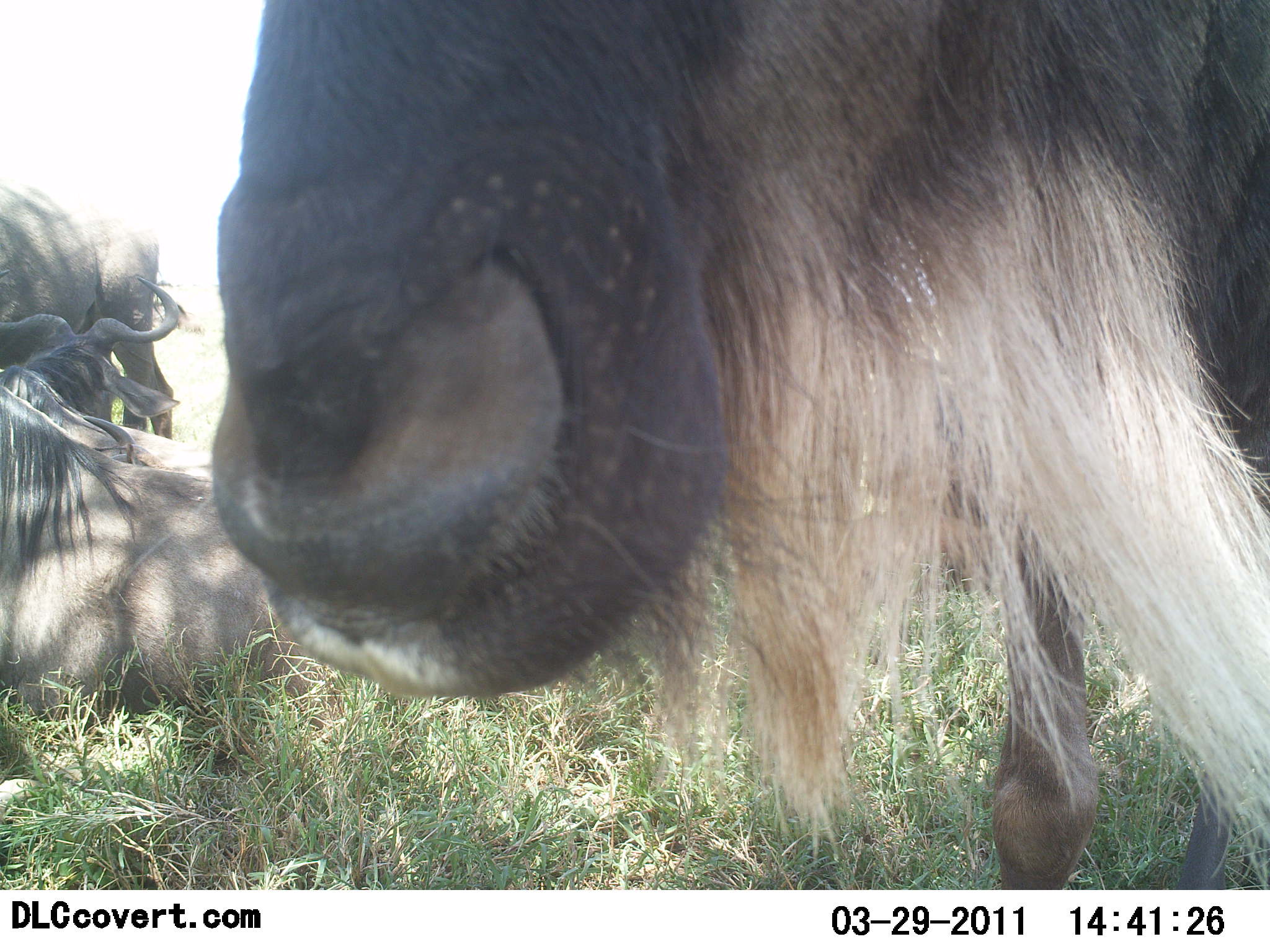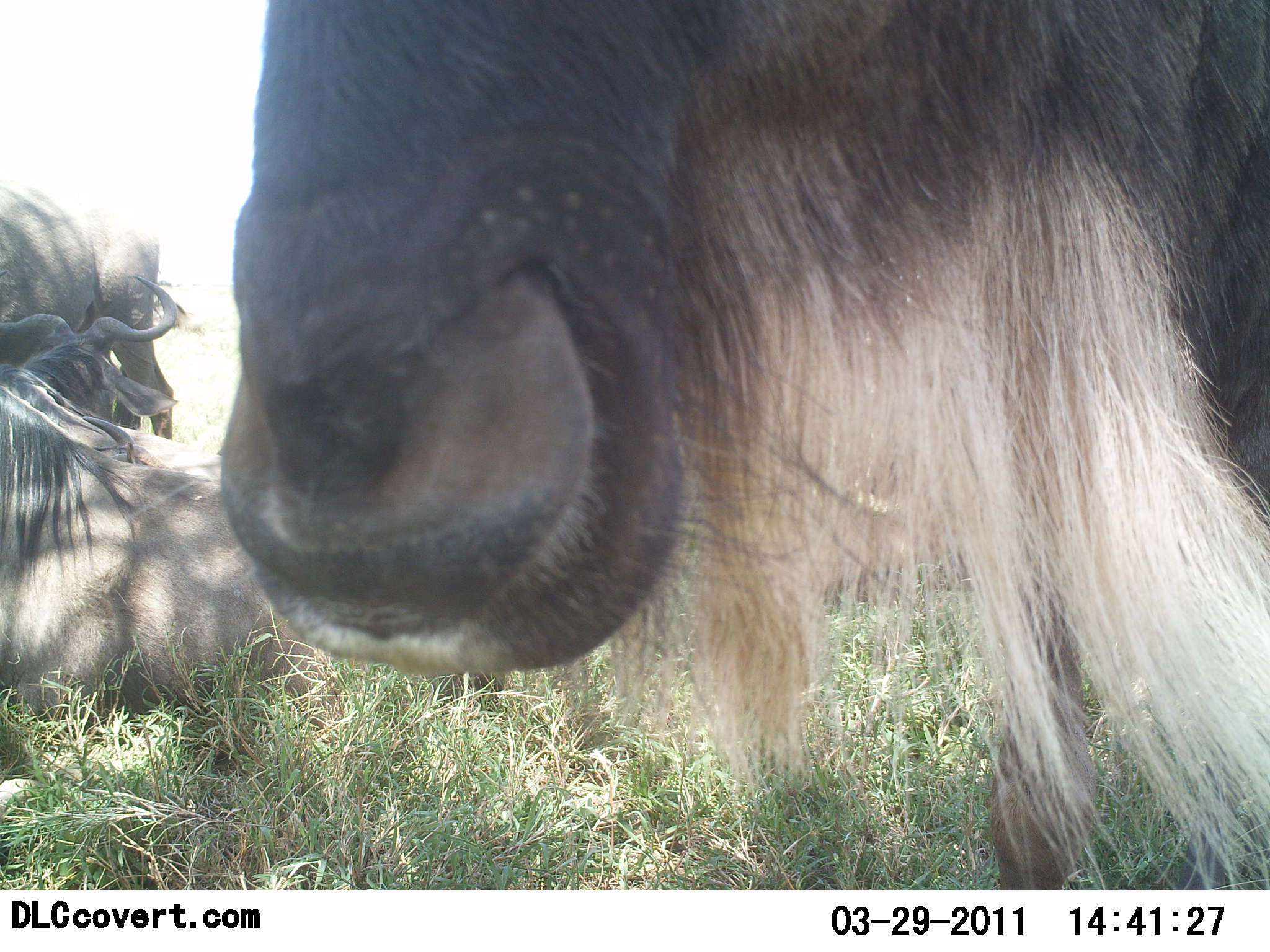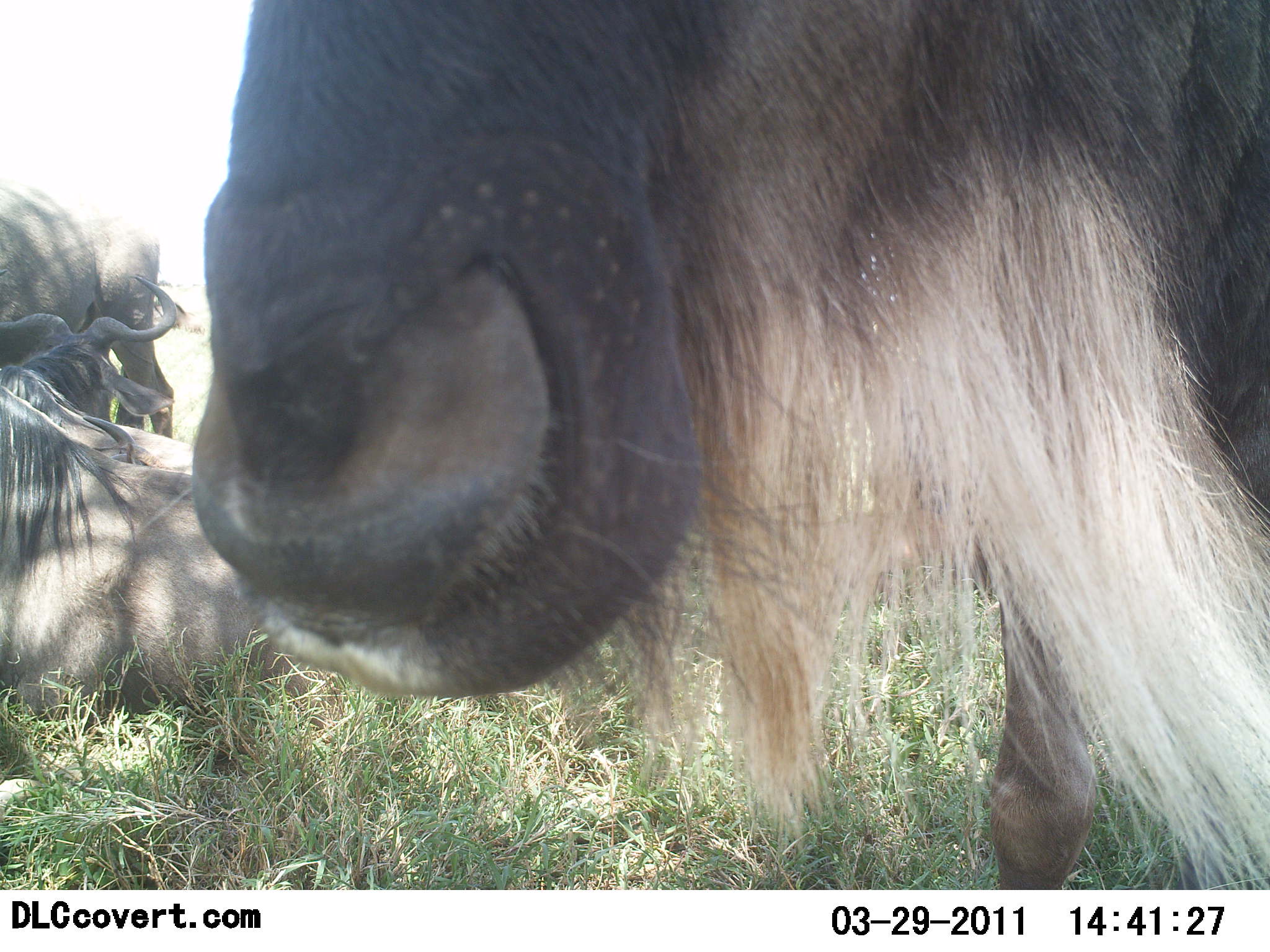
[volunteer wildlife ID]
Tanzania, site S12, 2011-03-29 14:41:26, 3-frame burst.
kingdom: Animalia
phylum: Chordata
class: Mammalia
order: Artiodactyla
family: Bovidae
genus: Connochaetes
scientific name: Connochaetes taurinus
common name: blue wildebeest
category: wildebeest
Wildebeest (blue wildebeest) (Connochaetes taurinus), count 3. Behavior (volunteer vote fractions): standing 90%, resting 90%, moving 0%, interacting 0%. Young present (vote fraction): 0%. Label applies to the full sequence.